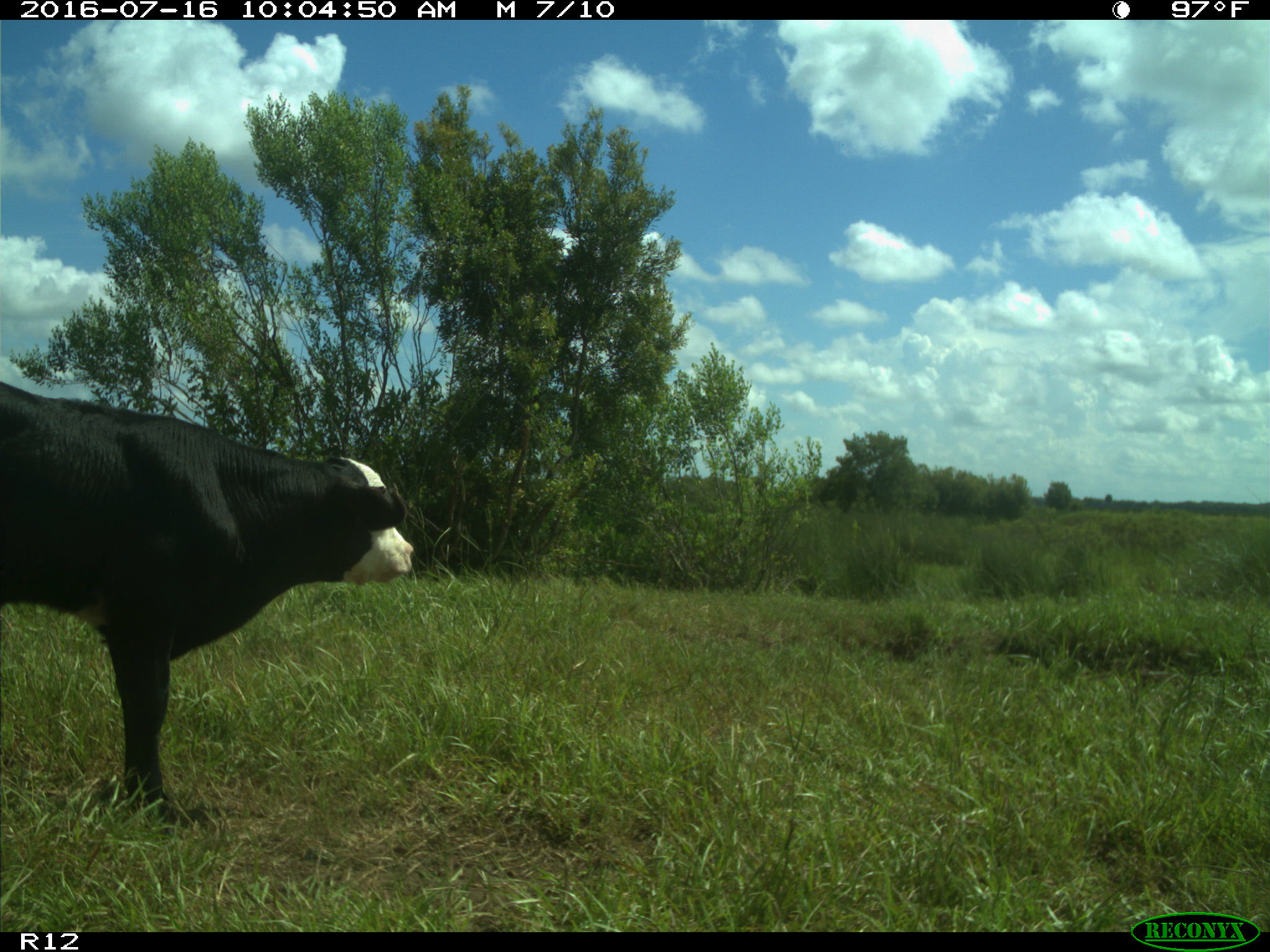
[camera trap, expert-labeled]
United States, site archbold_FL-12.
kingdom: Animalia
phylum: Chordata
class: Mammalia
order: Artiodactyla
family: Bovidae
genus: Bos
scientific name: Bos taurus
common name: domestic cow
Bos taurus (domestic cow).